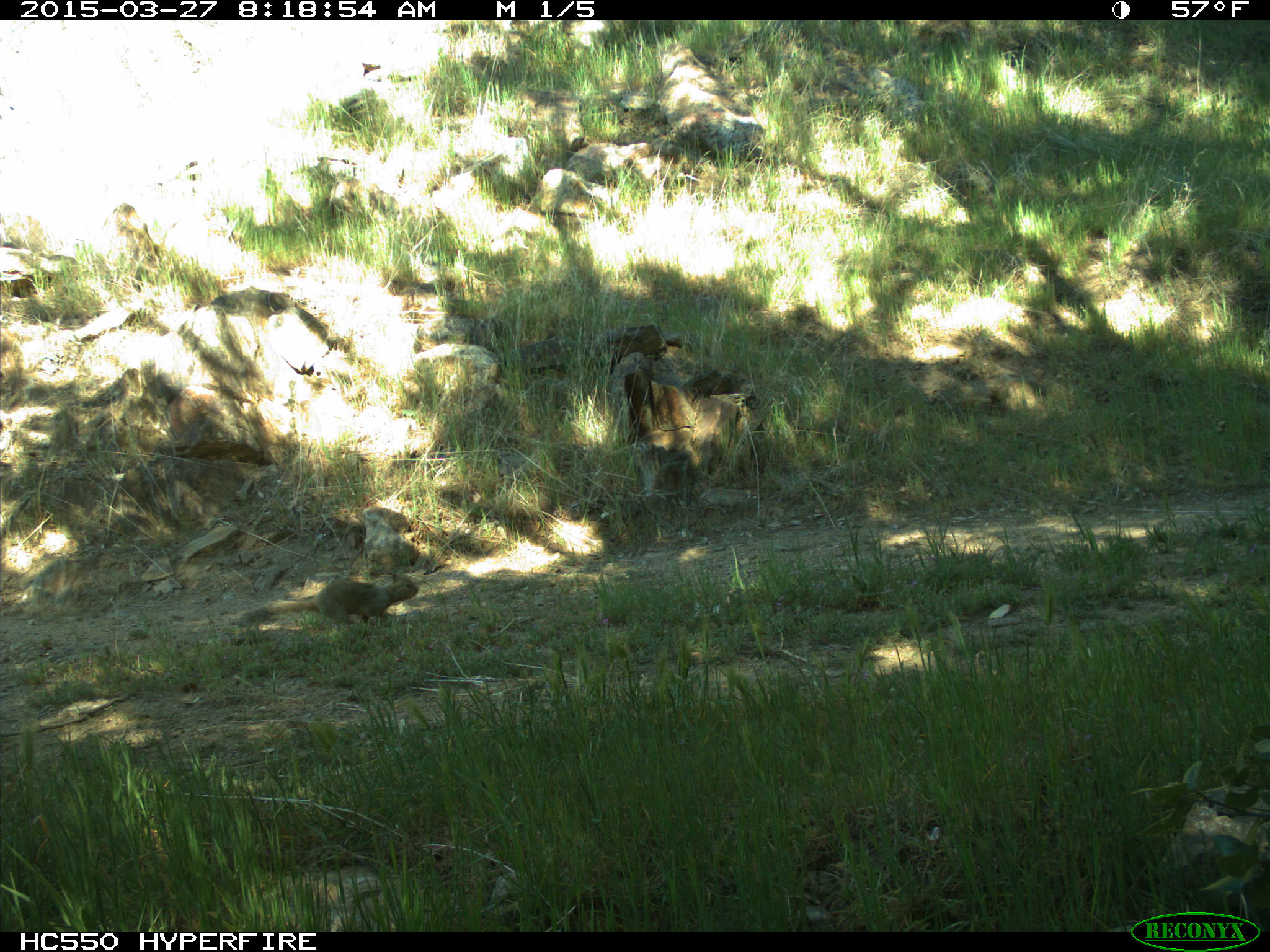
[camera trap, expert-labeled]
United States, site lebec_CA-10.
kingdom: Animalia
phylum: Chordata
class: Mammalia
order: Rodentia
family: Sciuridae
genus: Otospermophilus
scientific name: Otospermophilus beecheyi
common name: california ground squirrel